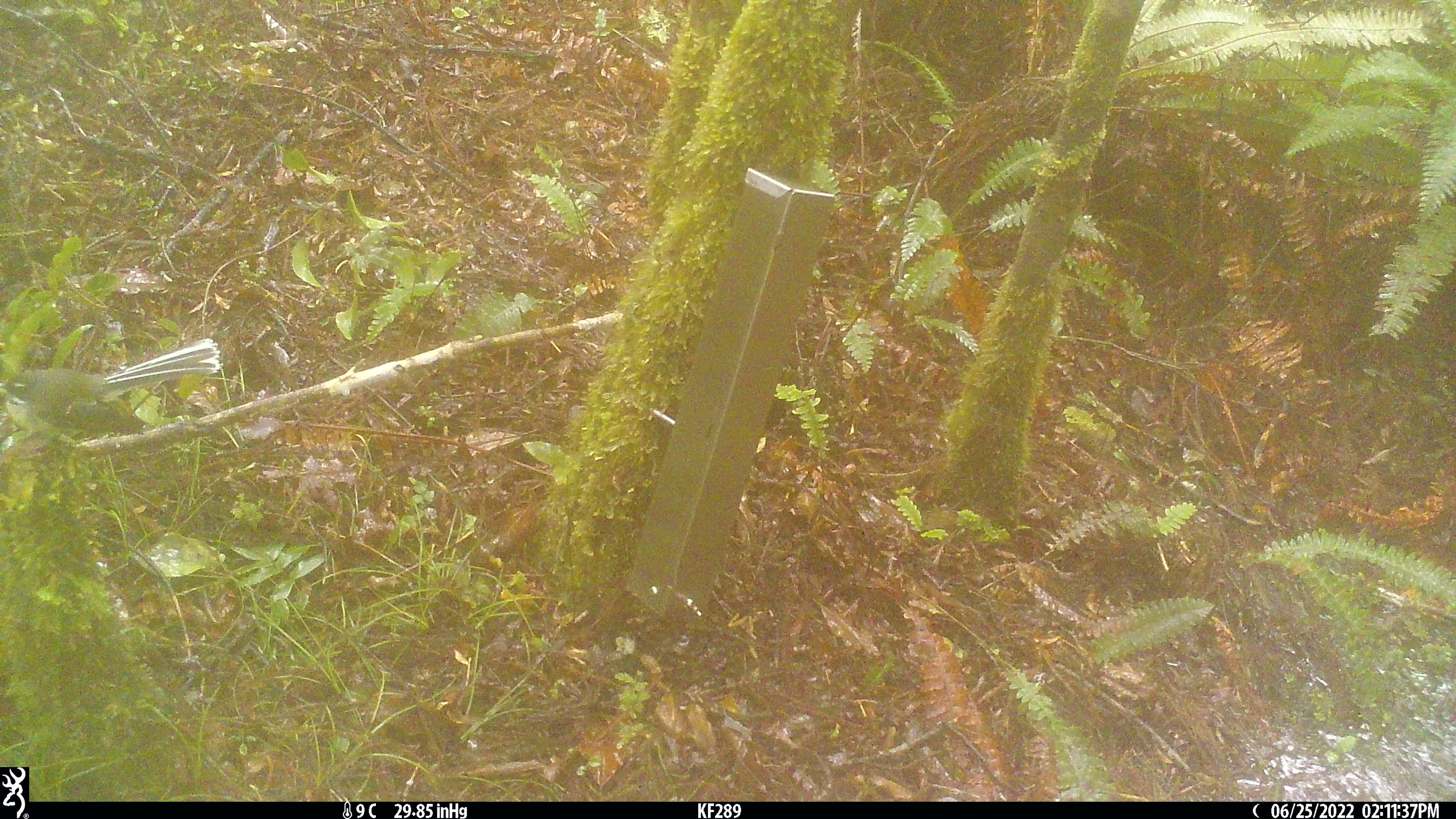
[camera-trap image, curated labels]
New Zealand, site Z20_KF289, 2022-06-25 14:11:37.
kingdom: Animalia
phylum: Chordata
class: Aves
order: Passeriformes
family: Rhipiduridae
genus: Rhipidura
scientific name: Rhipidura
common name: fantails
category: fantail